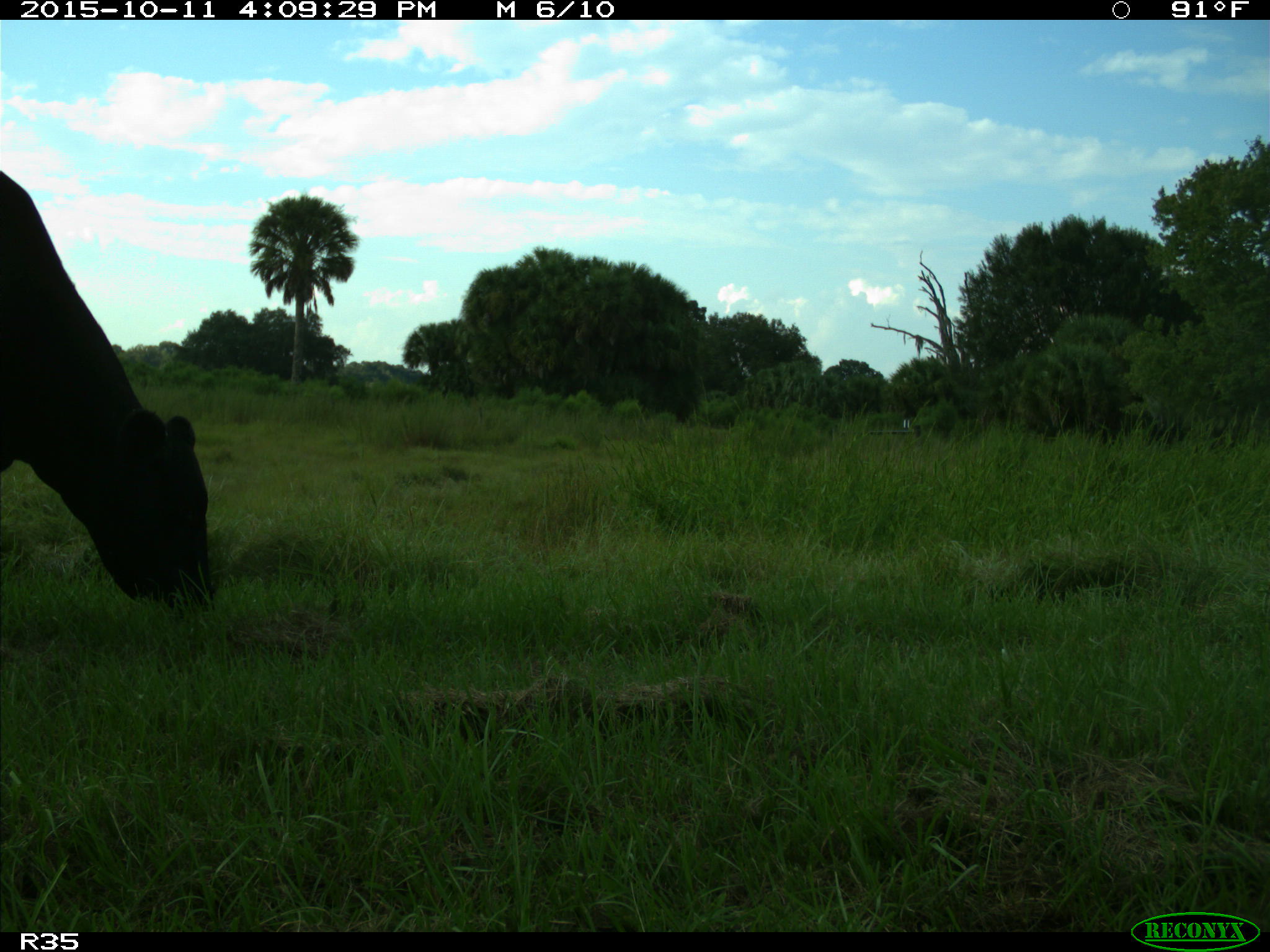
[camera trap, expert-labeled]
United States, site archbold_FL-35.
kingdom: Animalia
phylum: Chordata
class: Mammalia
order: Artiodactyla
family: Bovidae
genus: Bos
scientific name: Bos taurus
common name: domestic cow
Bos taurus (domestic cow).